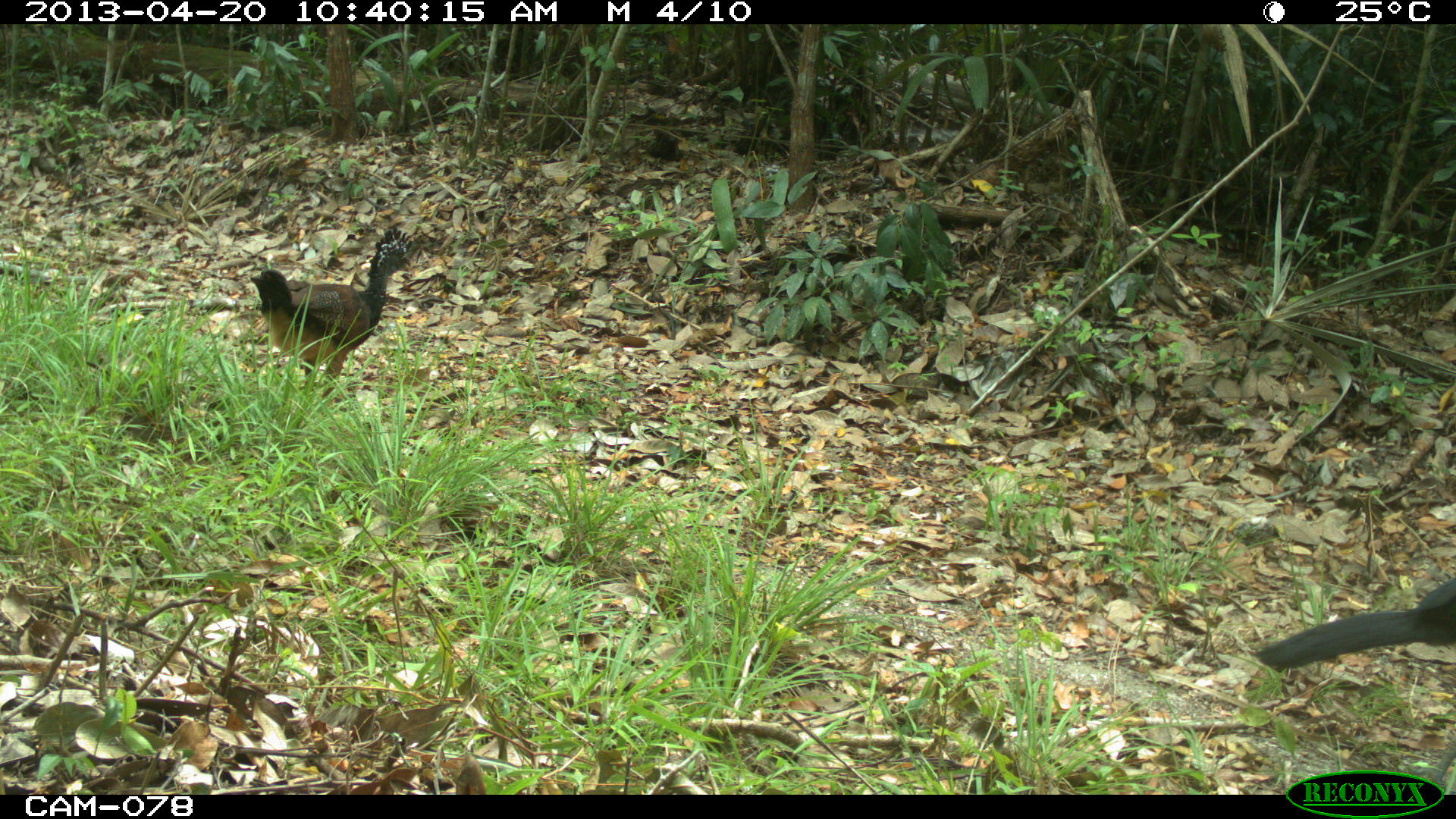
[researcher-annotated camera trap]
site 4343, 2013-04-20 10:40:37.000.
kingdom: Animalia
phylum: Chordata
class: Aves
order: Galliformes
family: Cracidae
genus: Crax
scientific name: Crax rubra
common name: great curassow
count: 2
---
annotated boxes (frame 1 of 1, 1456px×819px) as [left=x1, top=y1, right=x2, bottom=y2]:
crax rubra: [left=1252, top=576, right=1456, bottom=790]; [left=249, top=224, right=414, bottom=398]